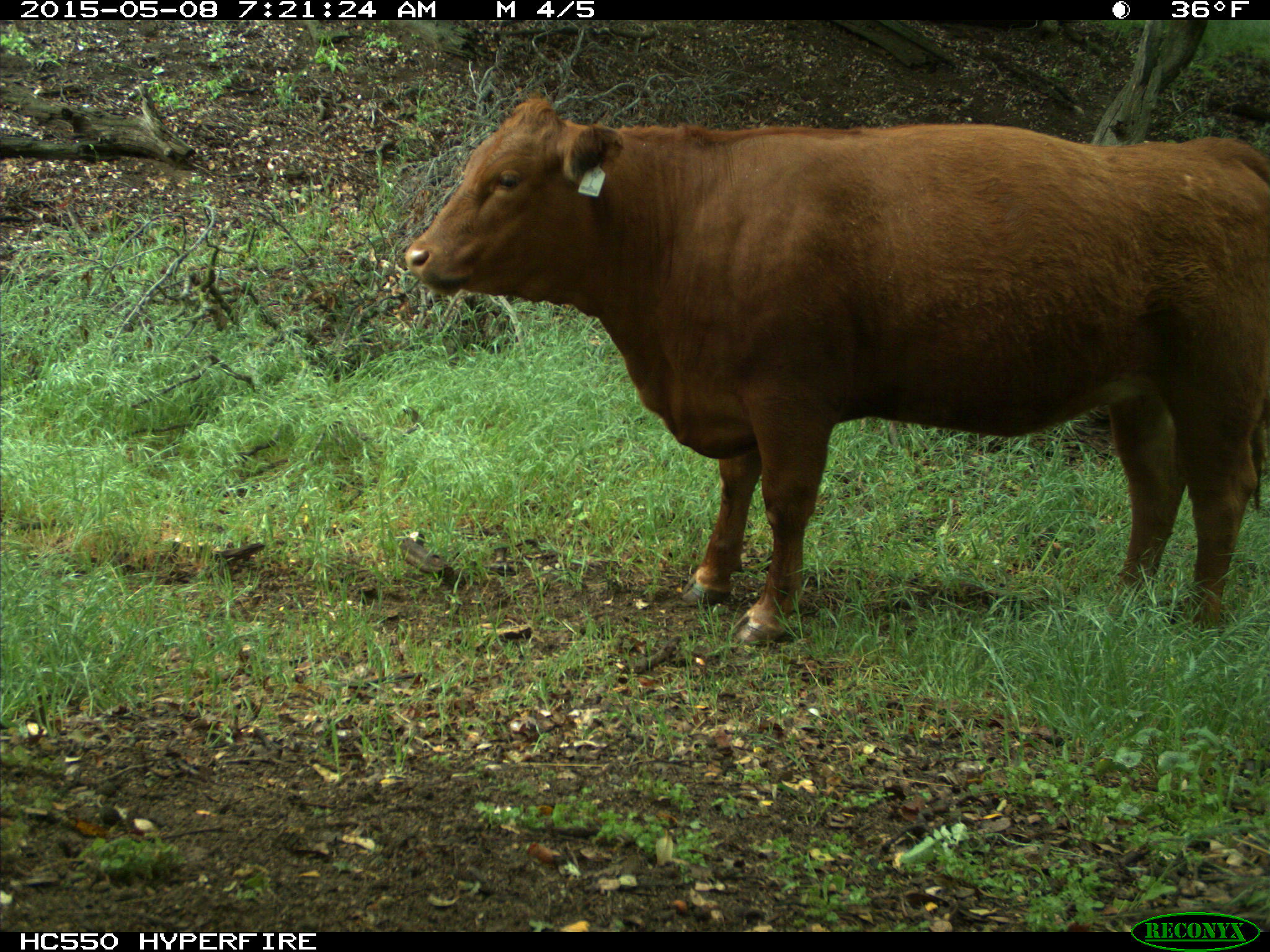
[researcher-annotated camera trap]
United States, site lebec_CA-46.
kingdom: Animalia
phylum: Chordata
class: Mammalia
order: Artiodactyla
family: Bovidae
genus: Bos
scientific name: Bos taurus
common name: domestic cow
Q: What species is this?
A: Bos taurus (domestic cow).